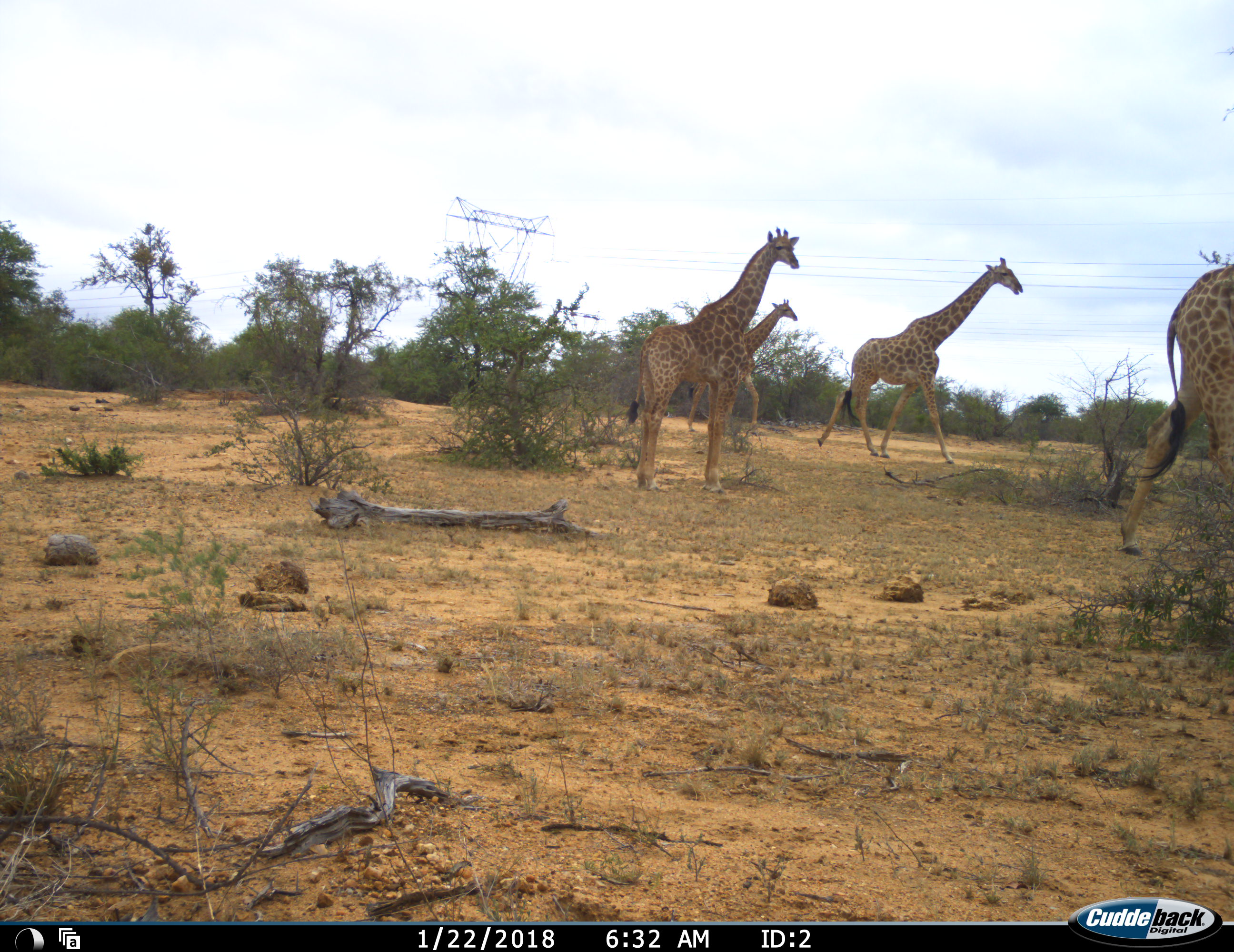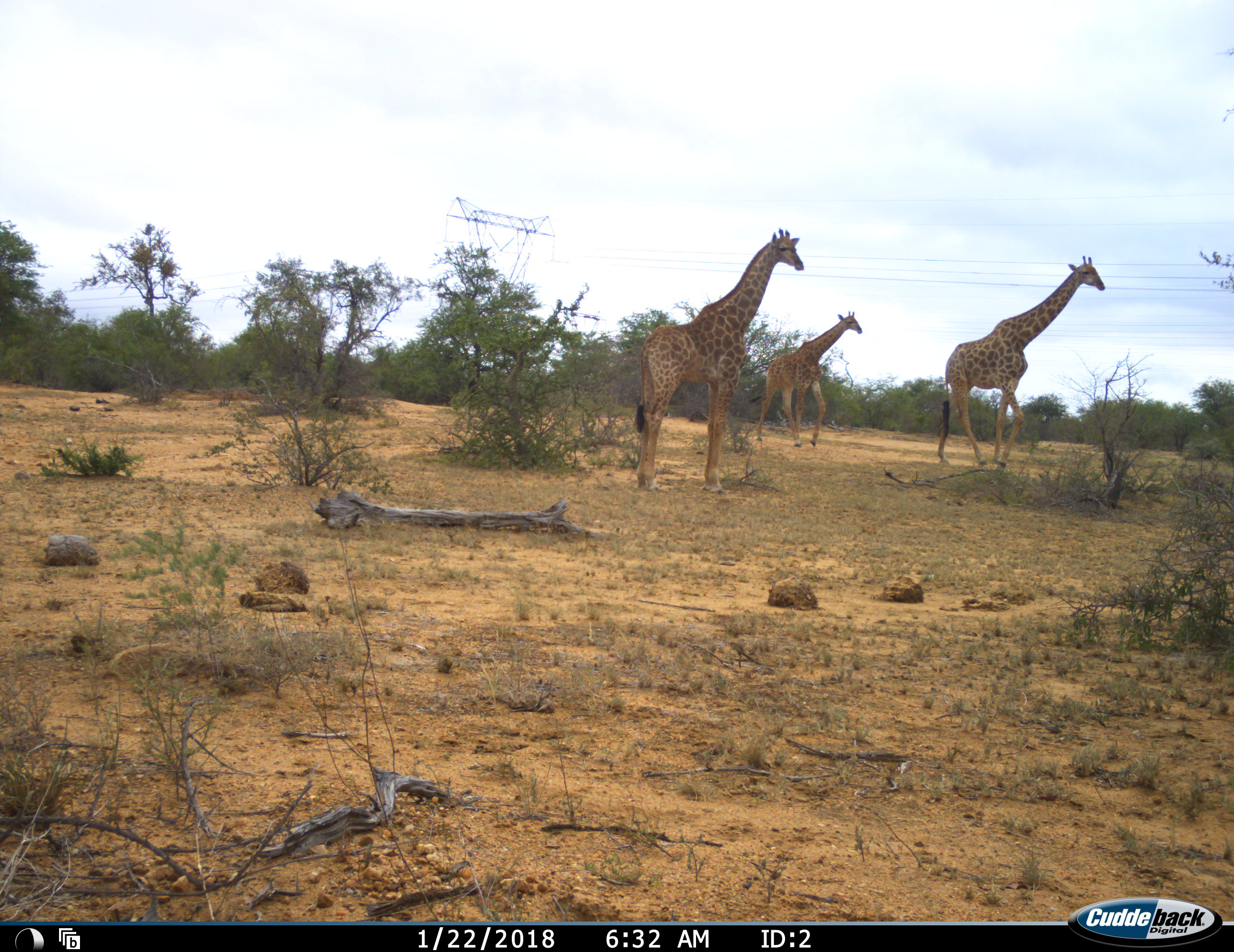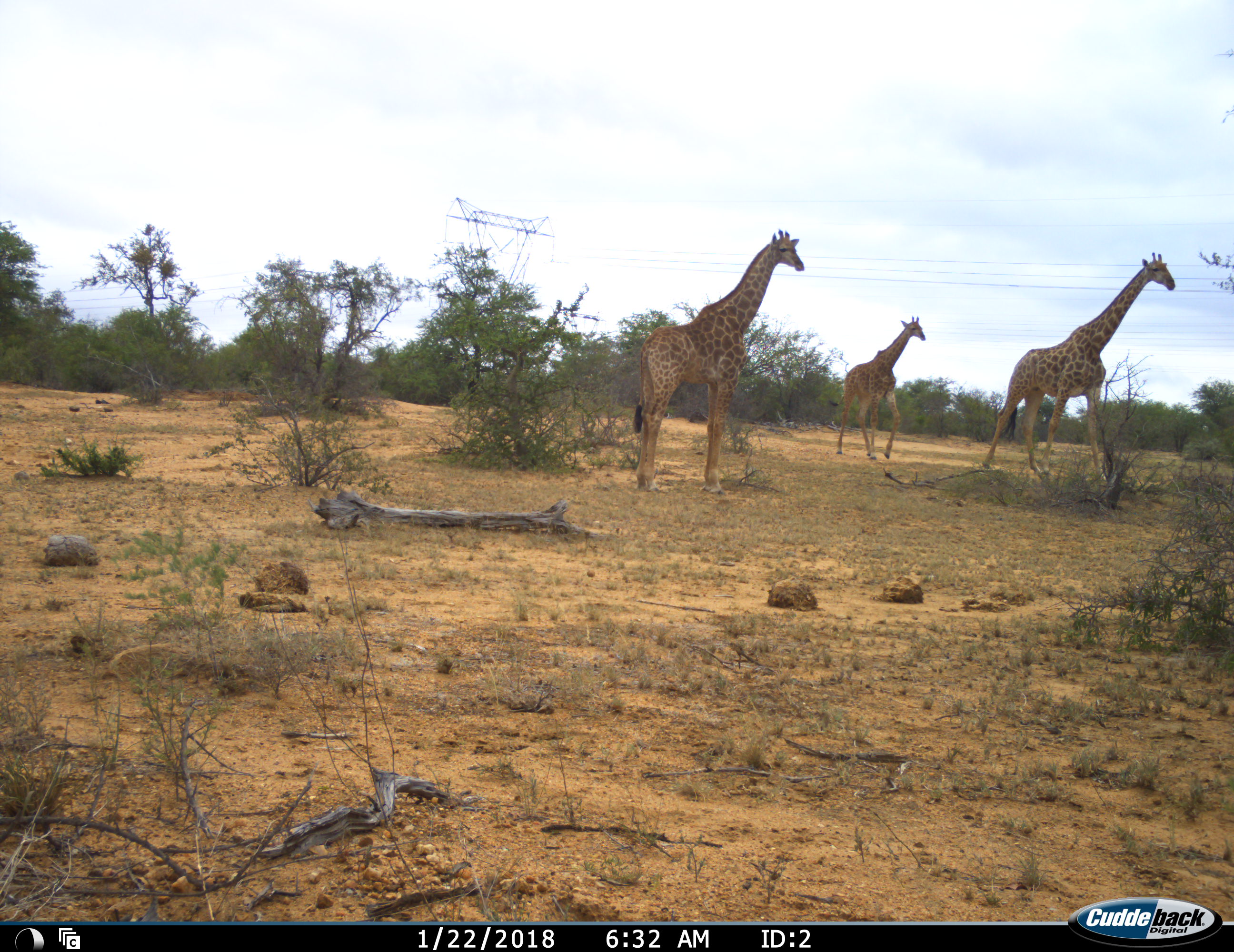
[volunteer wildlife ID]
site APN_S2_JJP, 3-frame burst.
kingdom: Animalia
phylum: Chordata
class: Mammalia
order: Artiodactyla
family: Giraffidae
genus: Giraffa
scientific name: Giraffa camelopardalis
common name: giraffe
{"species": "giraffe (Giraffa camelopardalis)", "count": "4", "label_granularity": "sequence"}